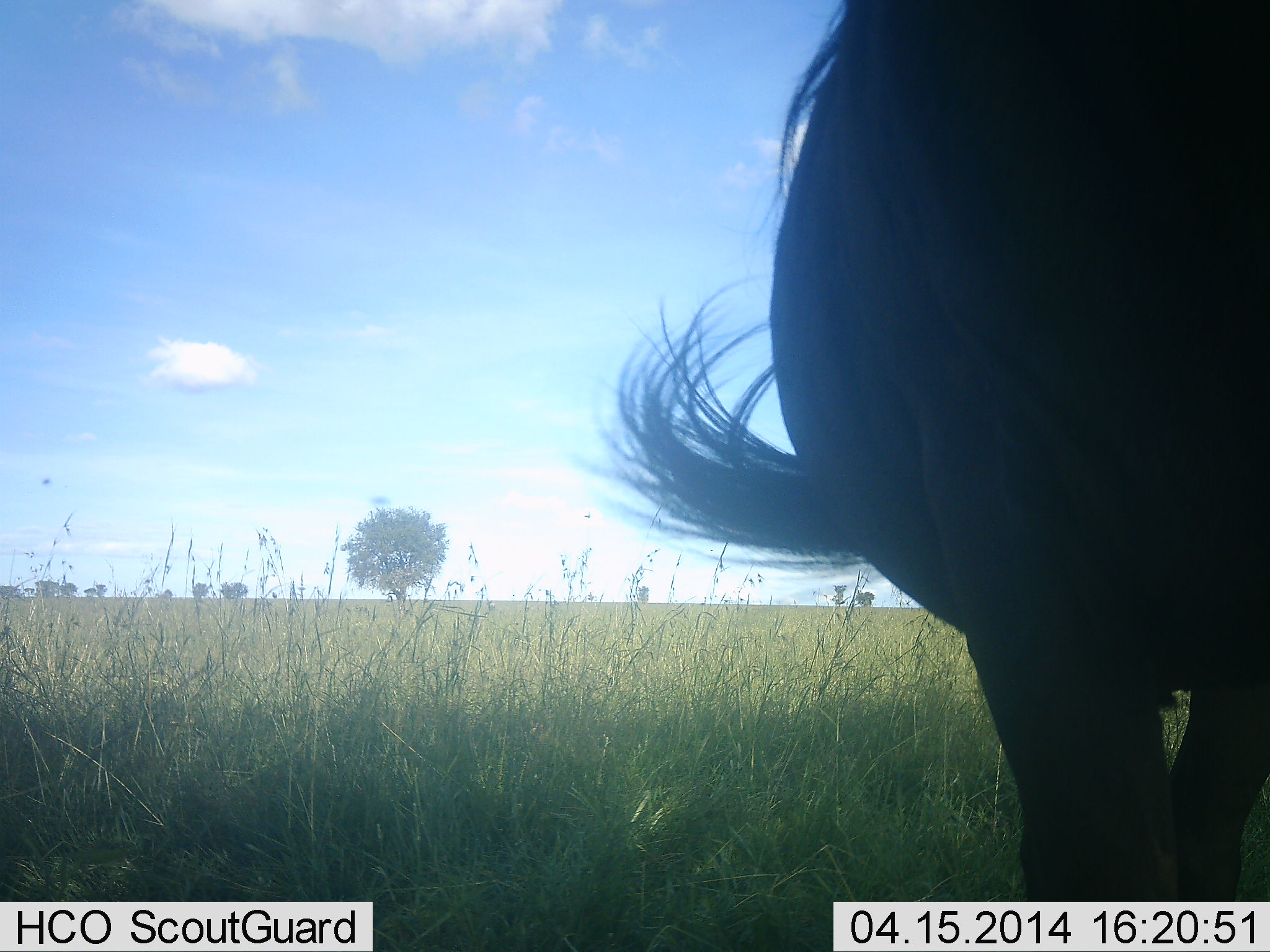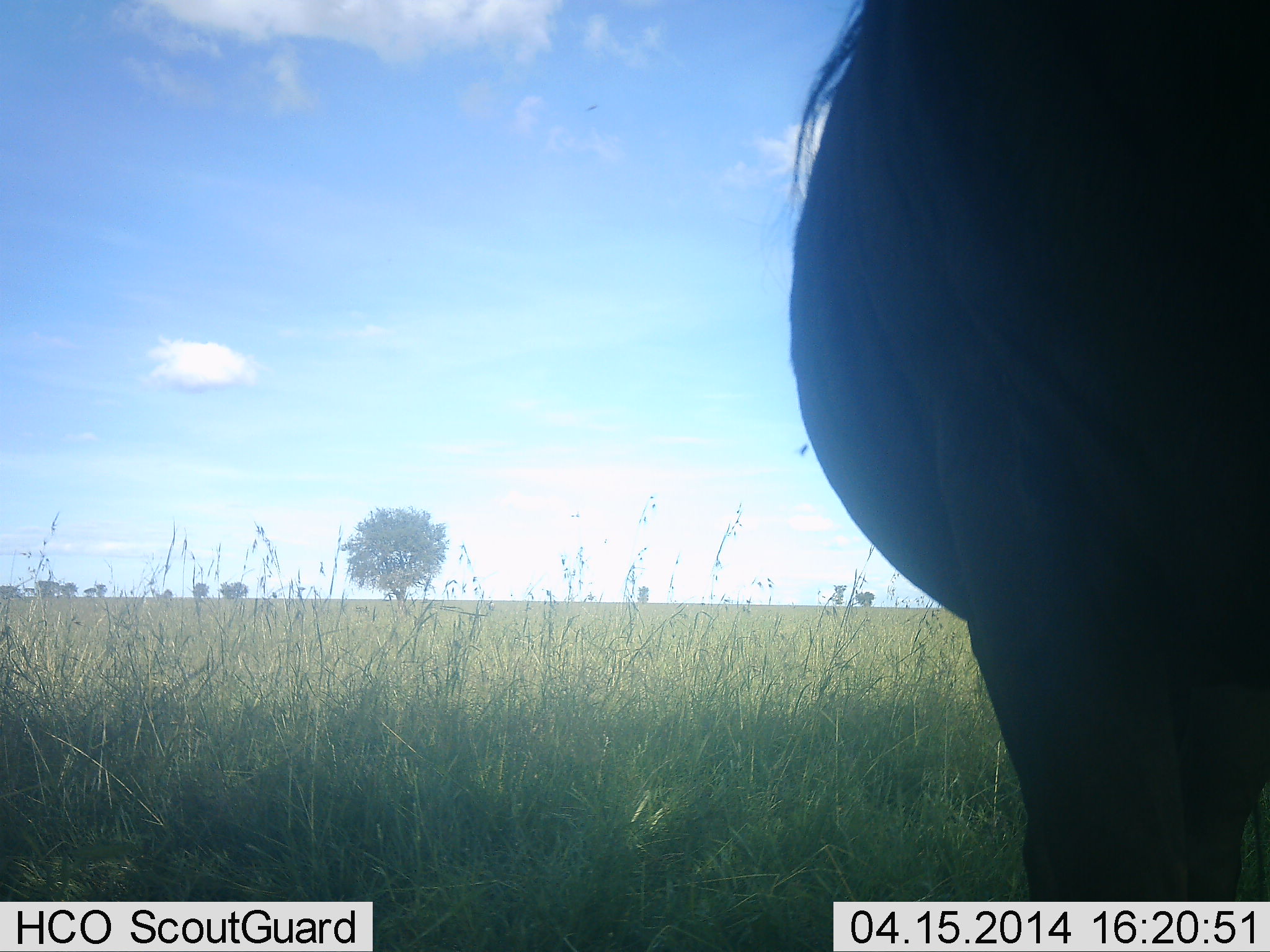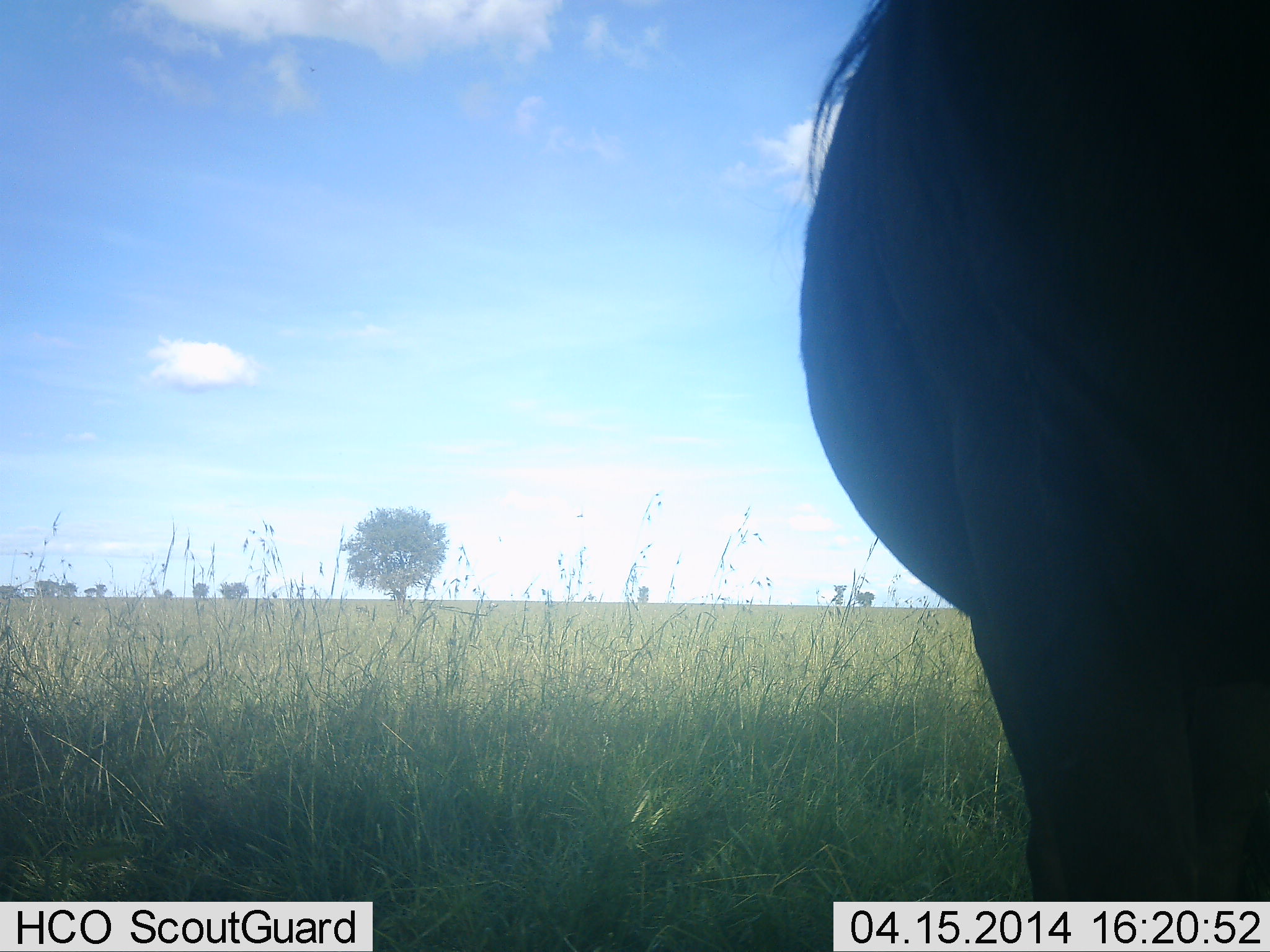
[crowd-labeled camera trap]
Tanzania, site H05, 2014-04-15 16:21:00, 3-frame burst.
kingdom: Animalia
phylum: Chordata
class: Mammalia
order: Artiodactyla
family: Bovidae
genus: Connochaetes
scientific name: Connochaetes taurinus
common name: blue wildebeest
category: wildebeest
Wildebeest (blue wildebeest) (Connochaetes taurinus), count 1. Behavior (volunteer vote fractions): standing 90%, resting 0%, moving 0%, interacting 0%. Young present (vote fraction): 0%. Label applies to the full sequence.